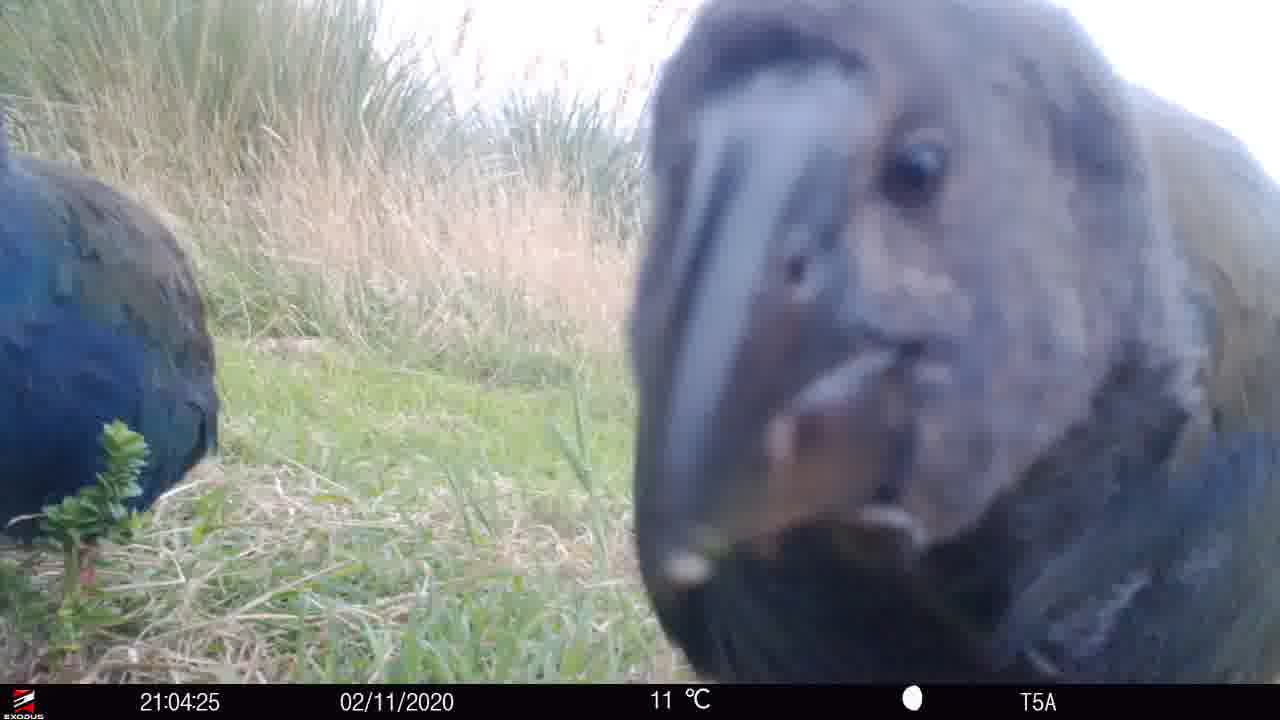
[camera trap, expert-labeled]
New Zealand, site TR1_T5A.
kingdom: Animalia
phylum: Chordata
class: Aves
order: Gruiformes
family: Rallidae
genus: Porphyrio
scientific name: Porphyrio mantelli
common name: takahe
Takahe (Porphyrio mantelli).